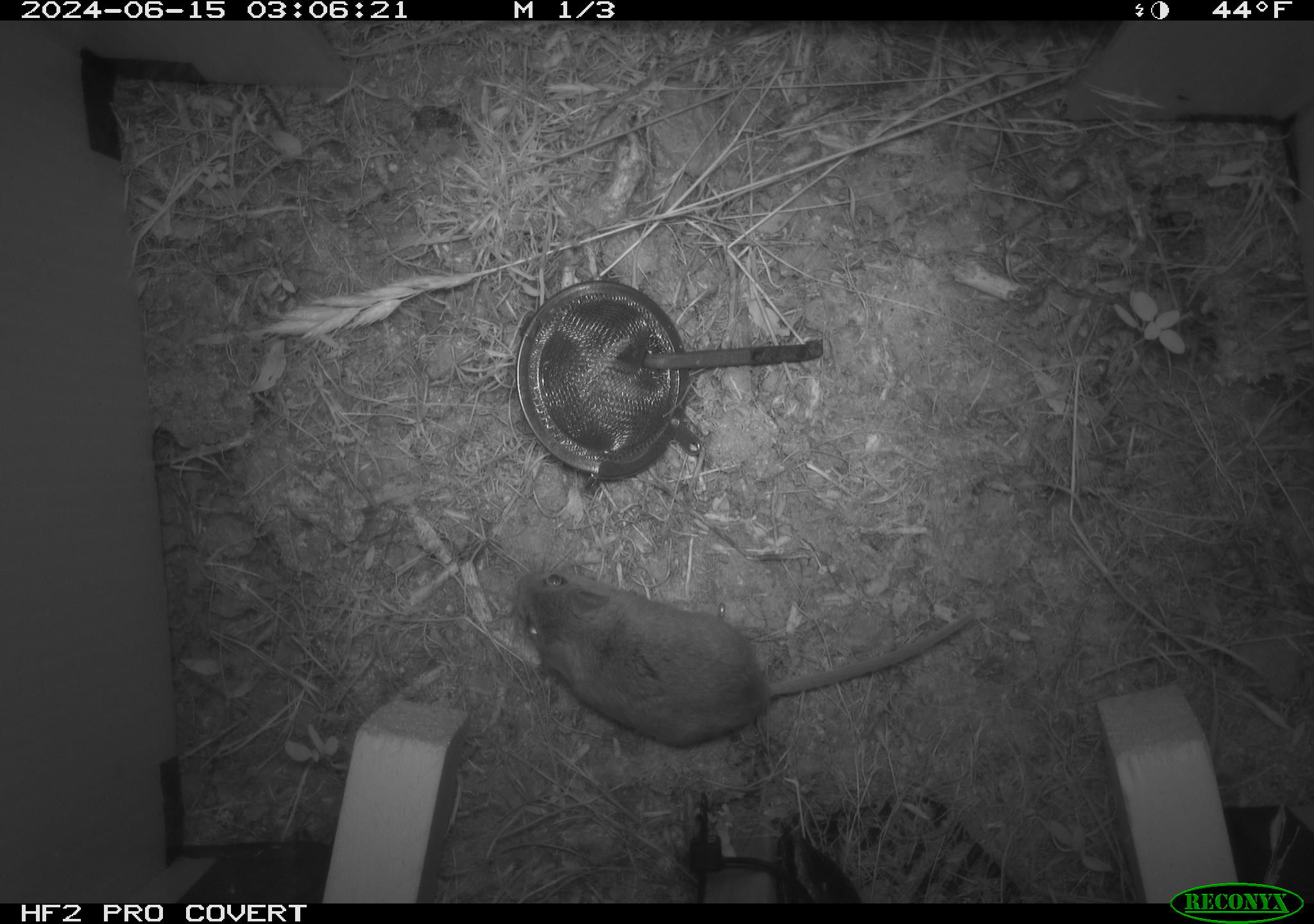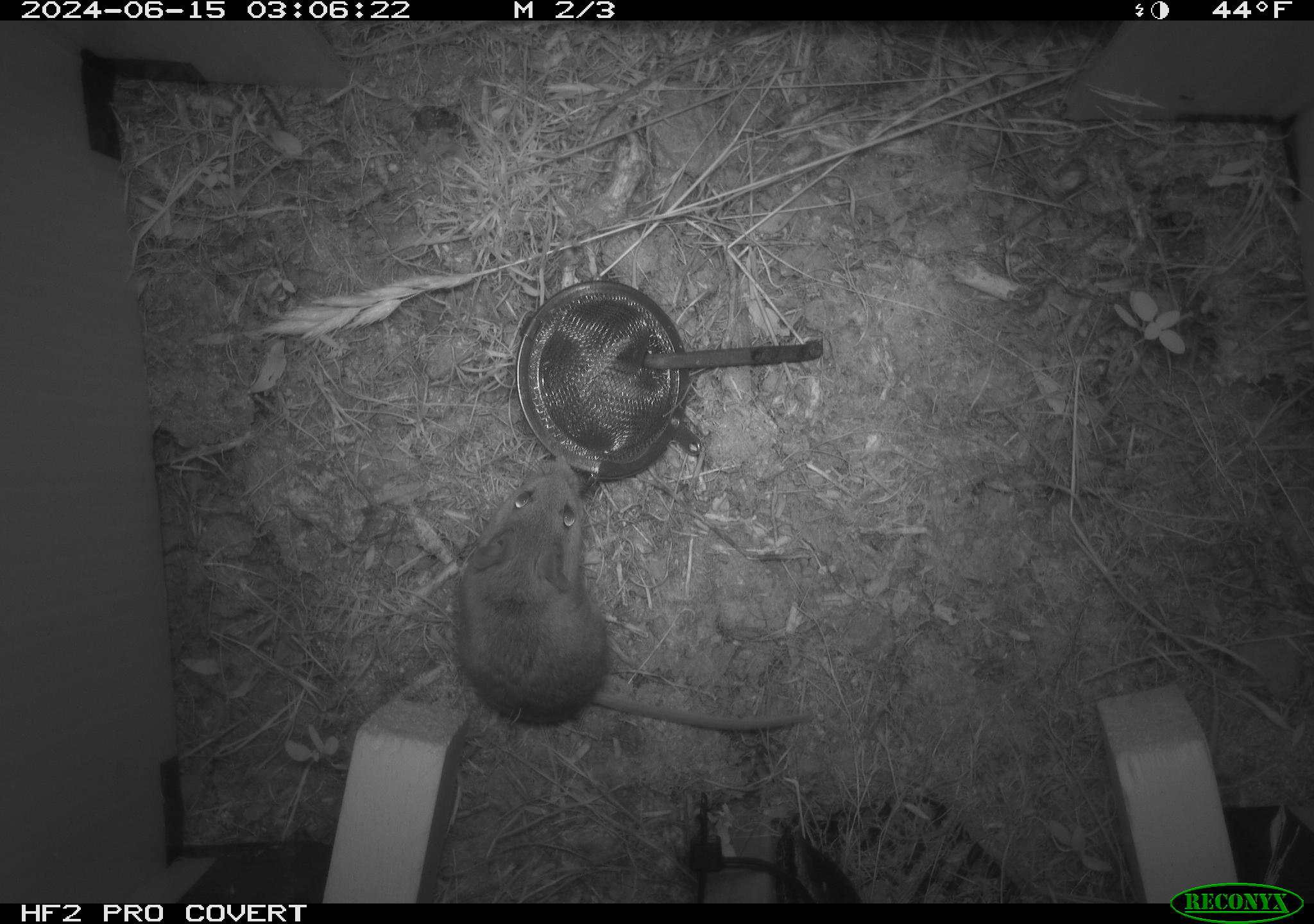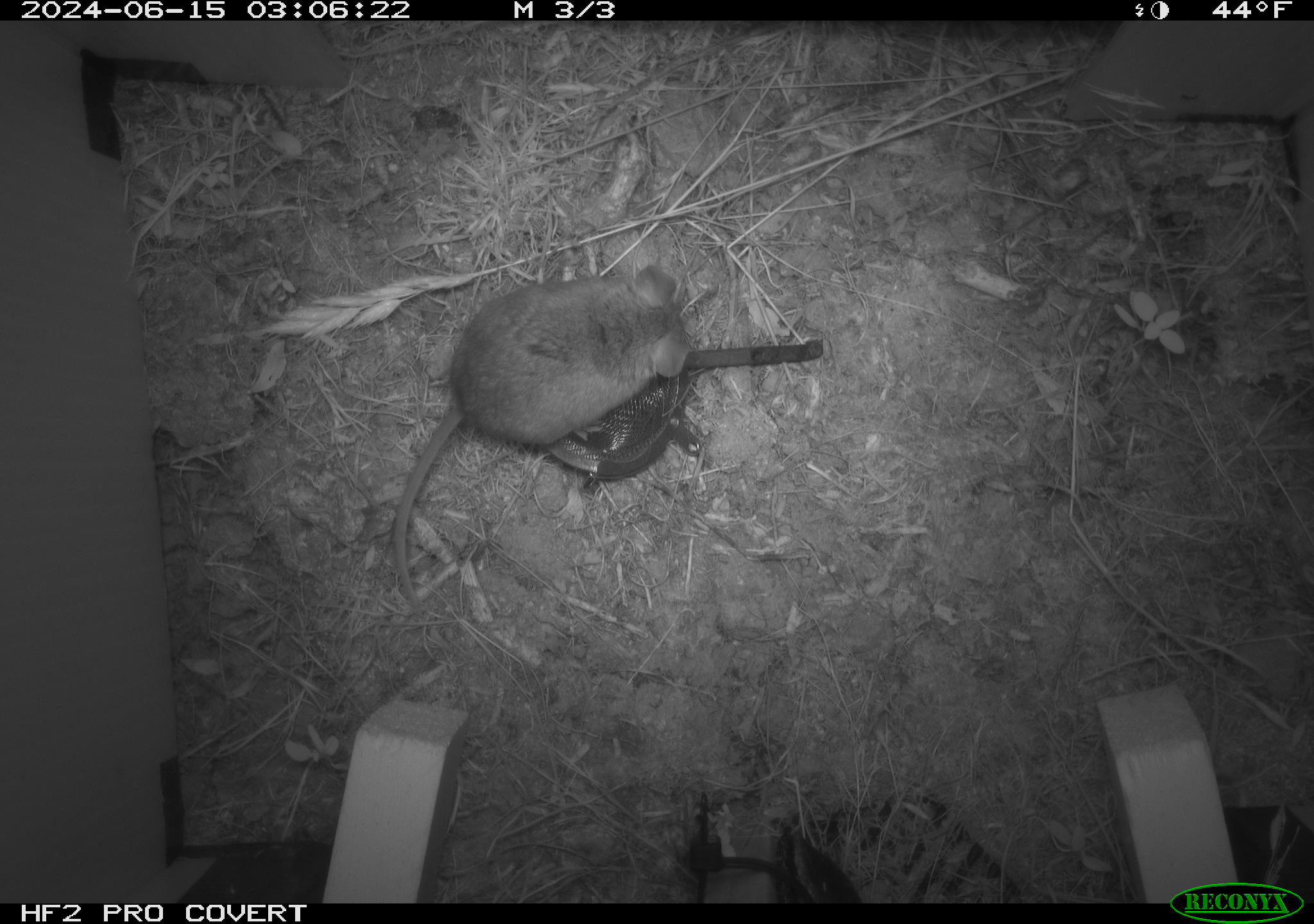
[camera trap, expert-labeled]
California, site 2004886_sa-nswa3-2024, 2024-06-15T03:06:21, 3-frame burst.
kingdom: Animalia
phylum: Chordata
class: Mammalia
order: Rodentia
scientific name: Rodentia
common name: rodent